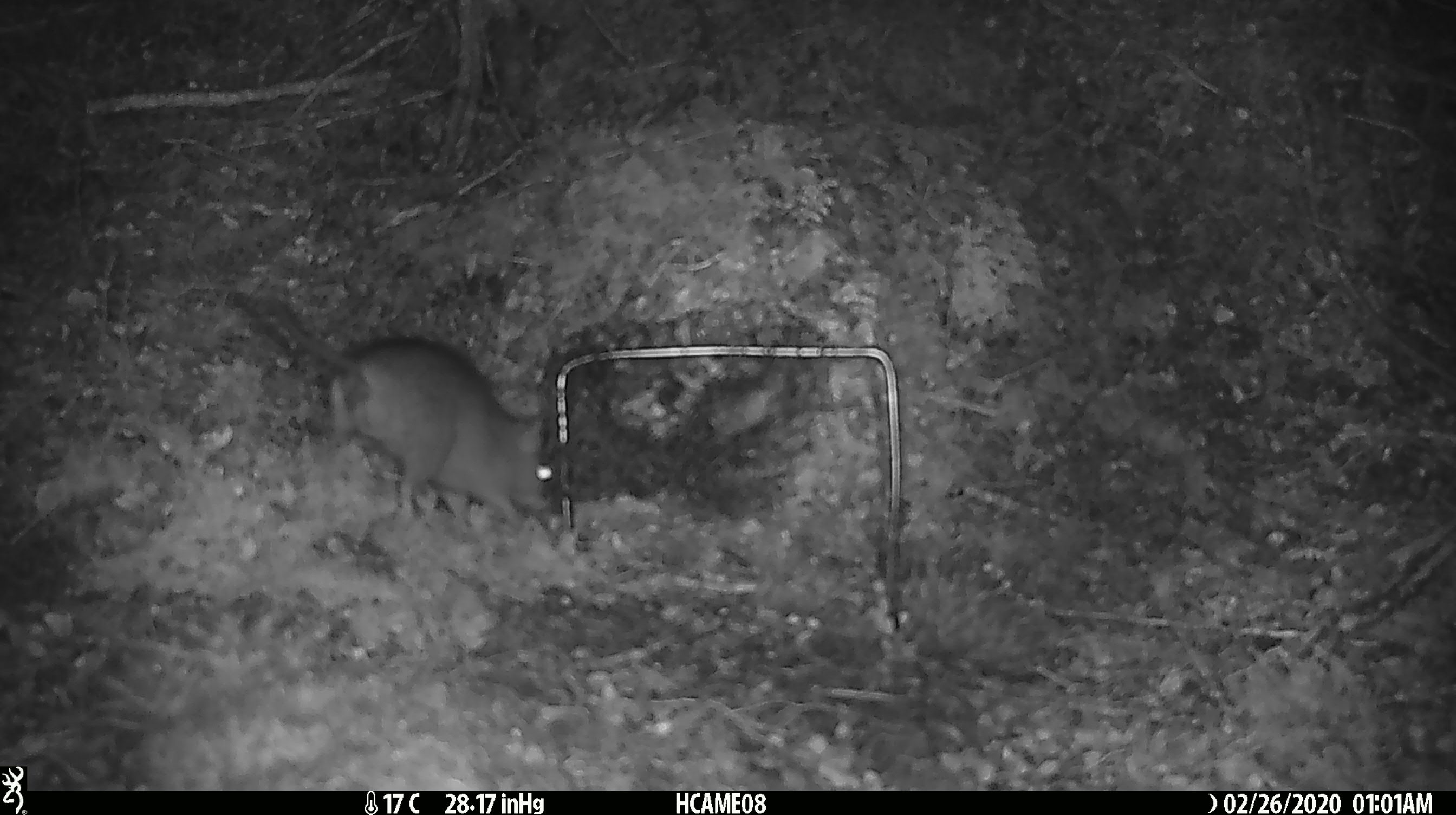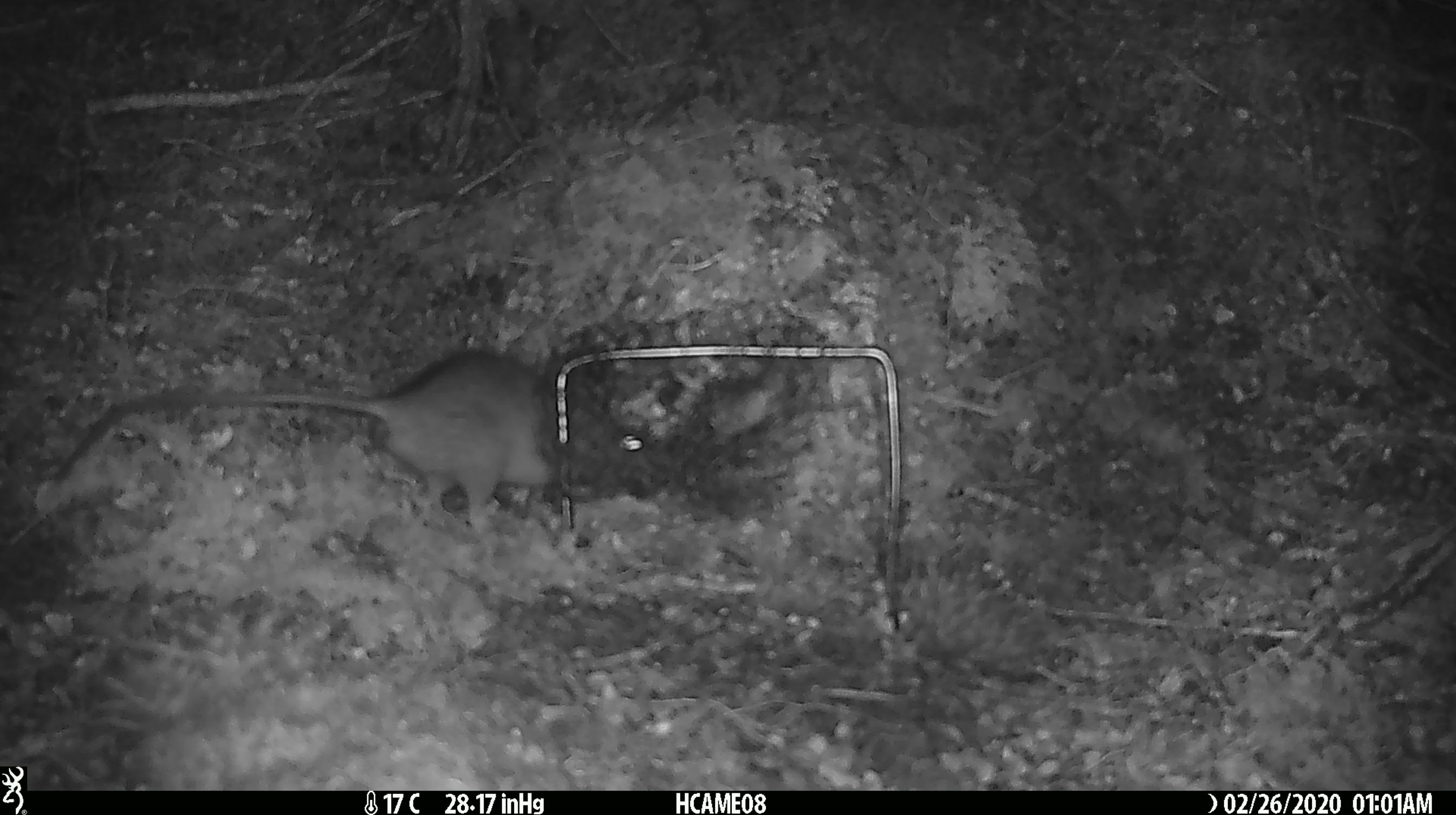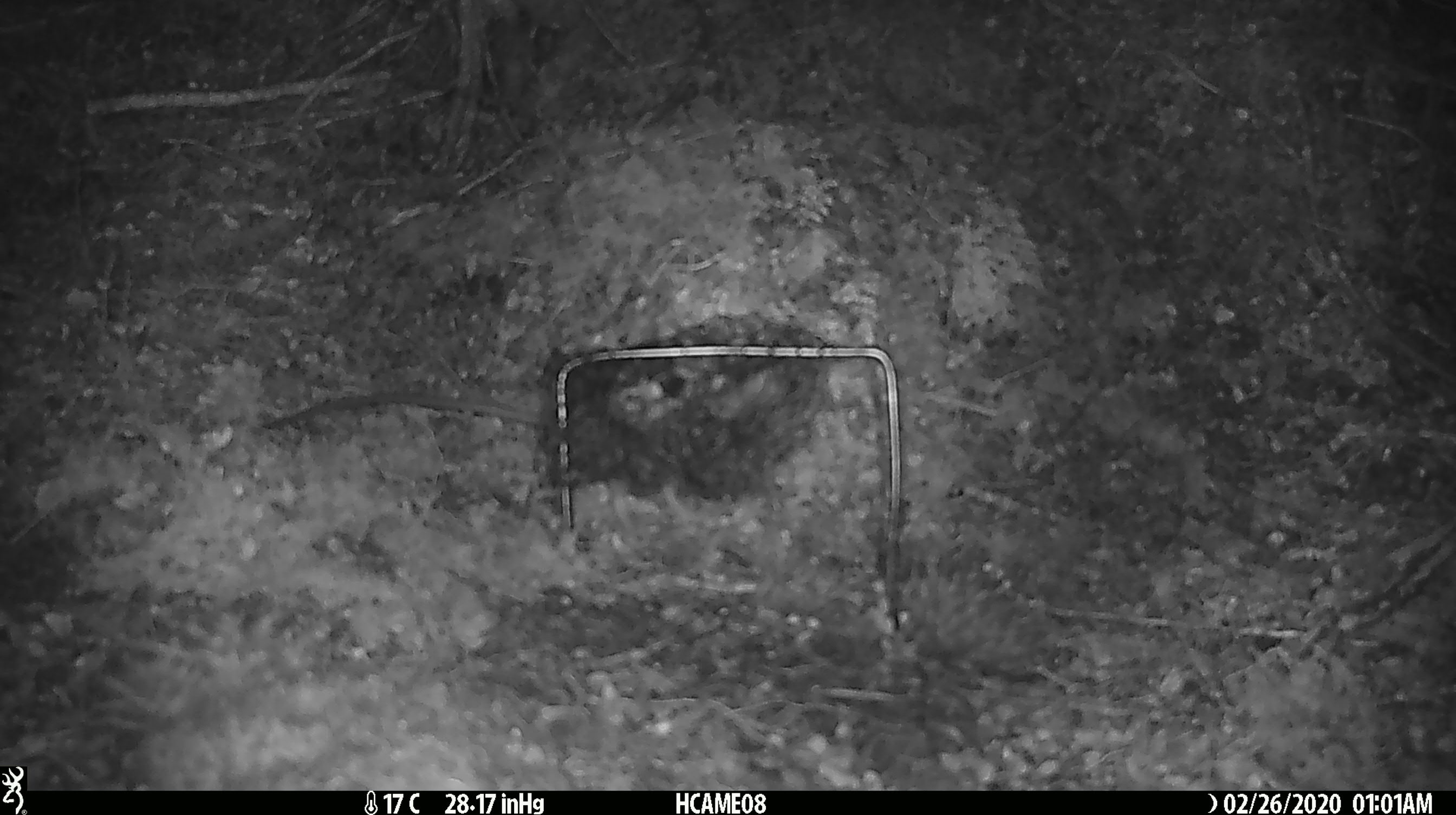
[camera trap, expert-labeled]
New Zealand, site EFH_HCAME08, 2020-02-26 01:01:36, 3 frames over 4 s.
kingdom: Animalia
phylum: Chordata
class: Mammalia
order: Rodentia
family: Muridae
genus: Rattus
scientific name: Rattus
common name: rat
Rat (Rattus).